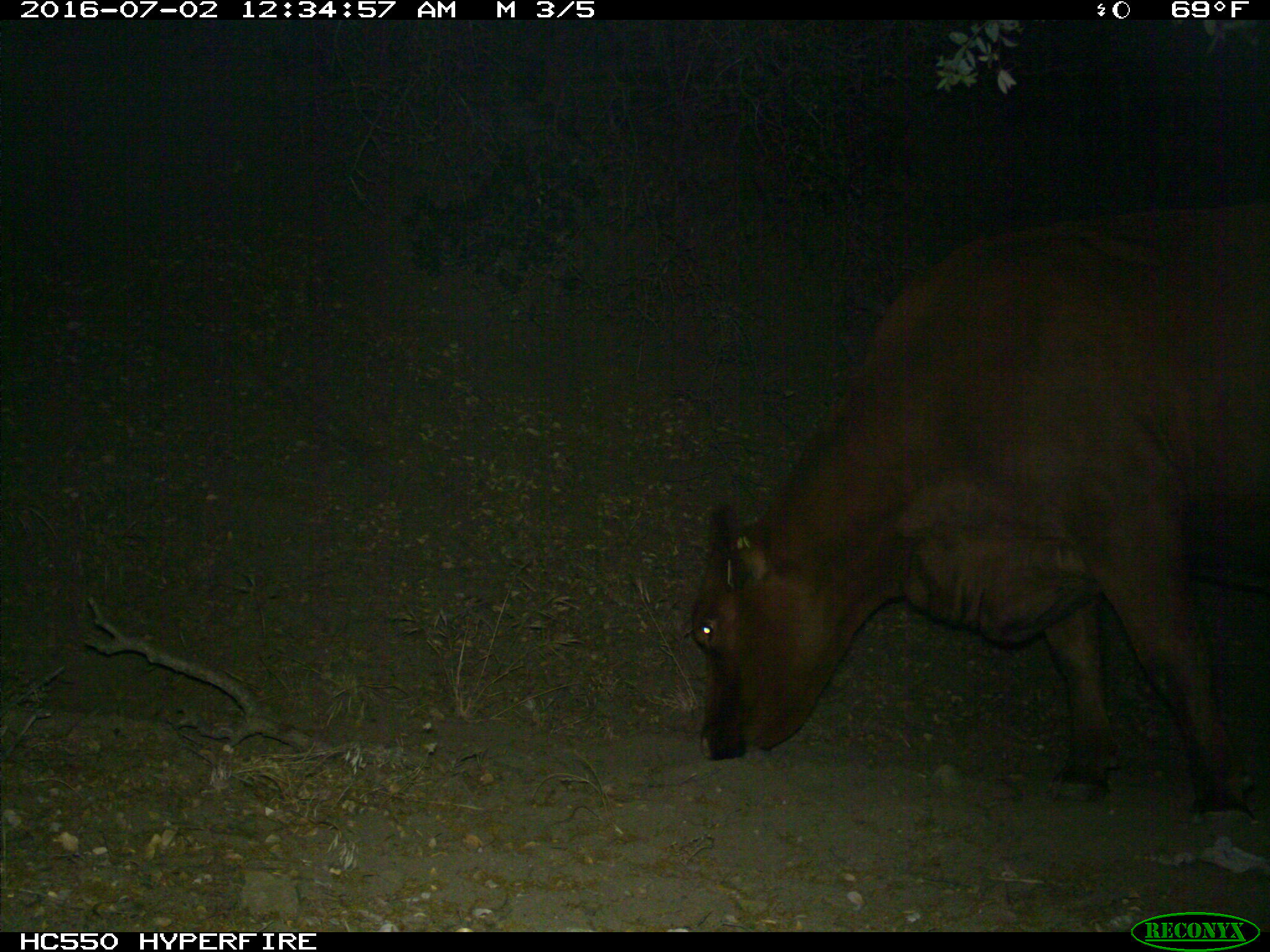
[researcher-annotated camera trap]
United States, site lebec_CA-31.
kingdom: Animalia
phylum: Chordata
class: Mammalia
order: Artiodactyla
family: Bovidae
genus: Bos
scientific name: Bos taurus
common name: domestic cow